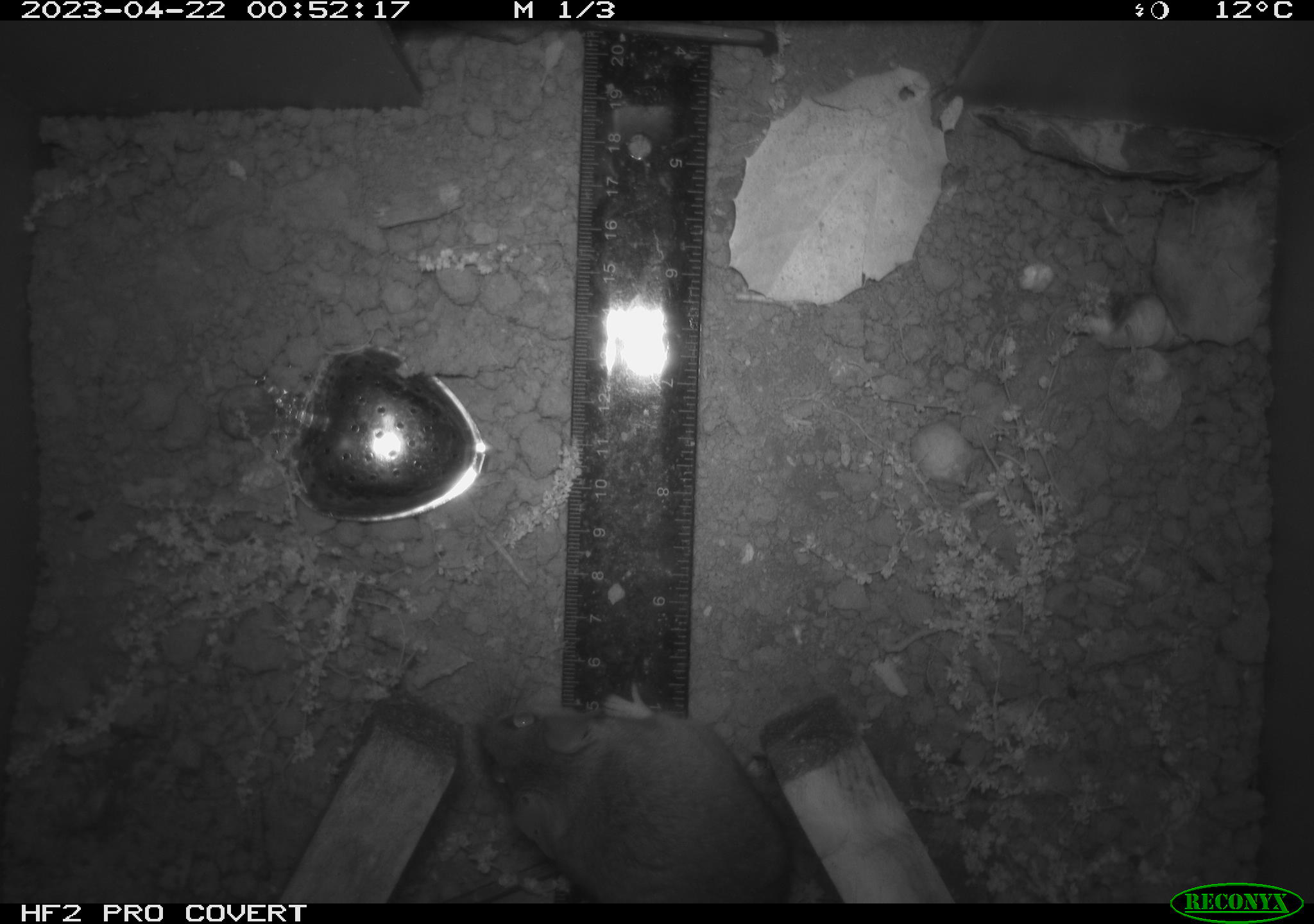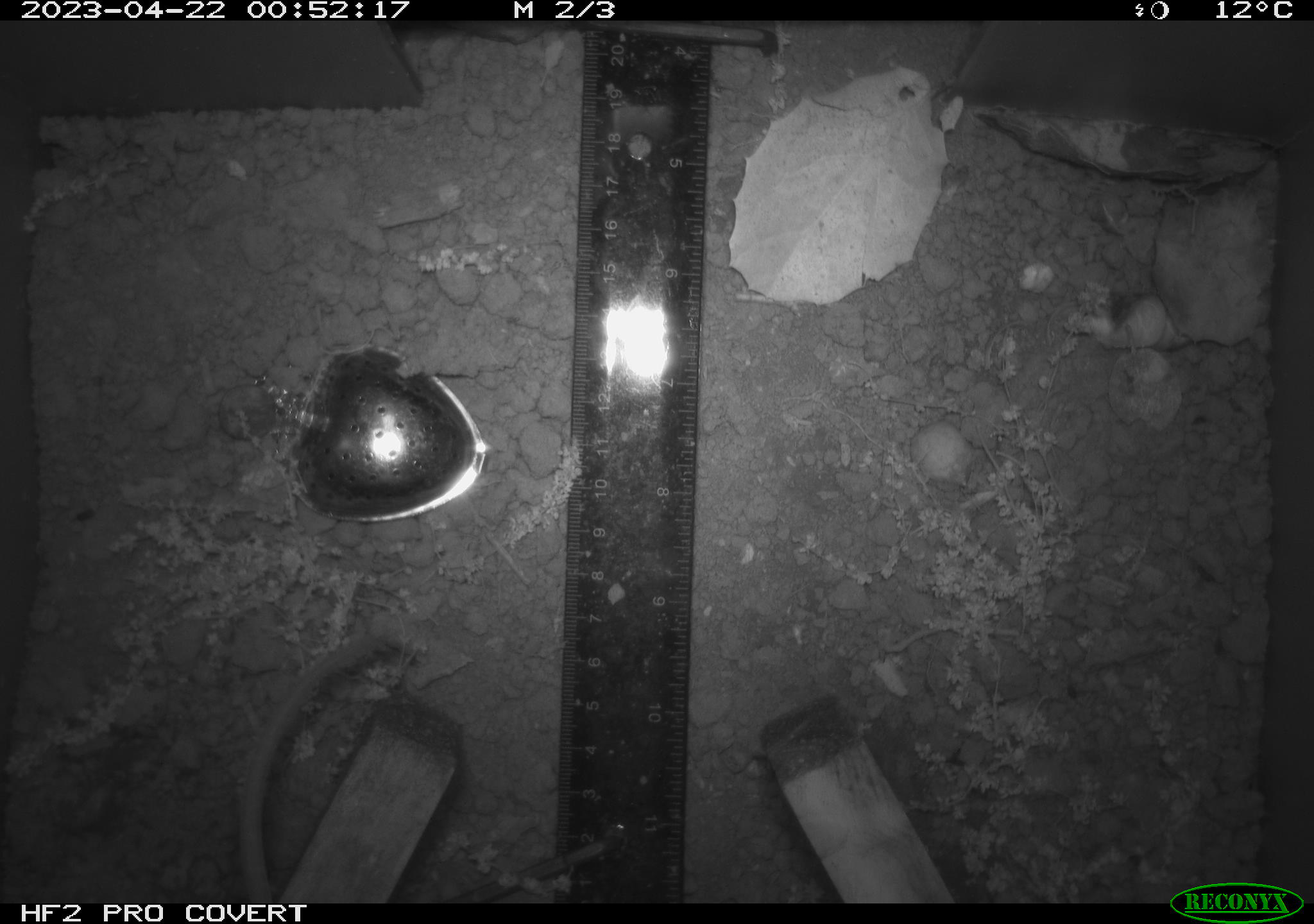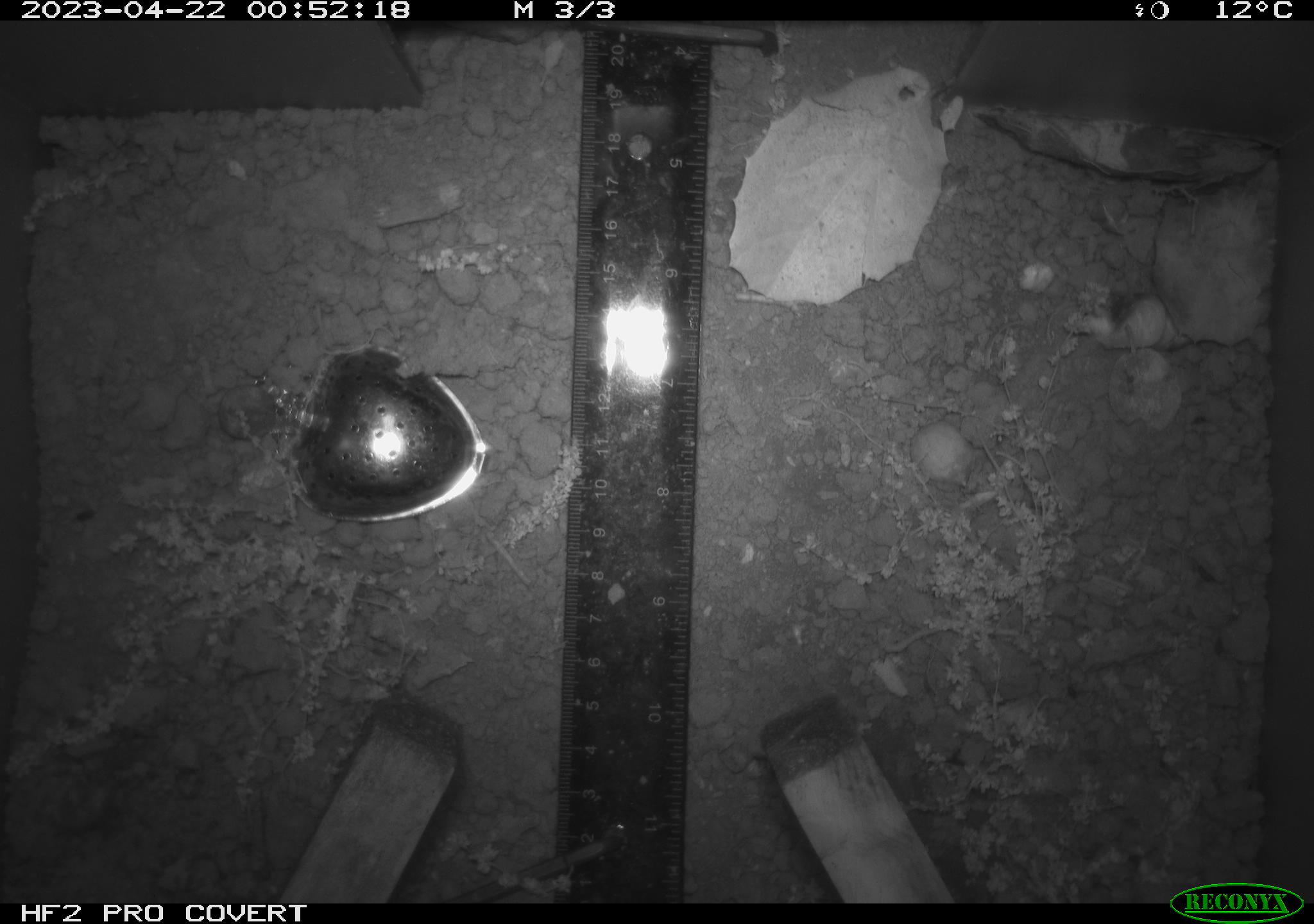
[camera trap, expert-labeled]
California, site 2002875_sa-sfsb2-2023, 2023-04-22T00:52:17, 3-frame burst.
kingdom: Animalia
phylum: Chordata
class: Mammalia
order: Rodentia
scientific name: Rodentia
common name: mouse species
Mouse species (Rodentia).